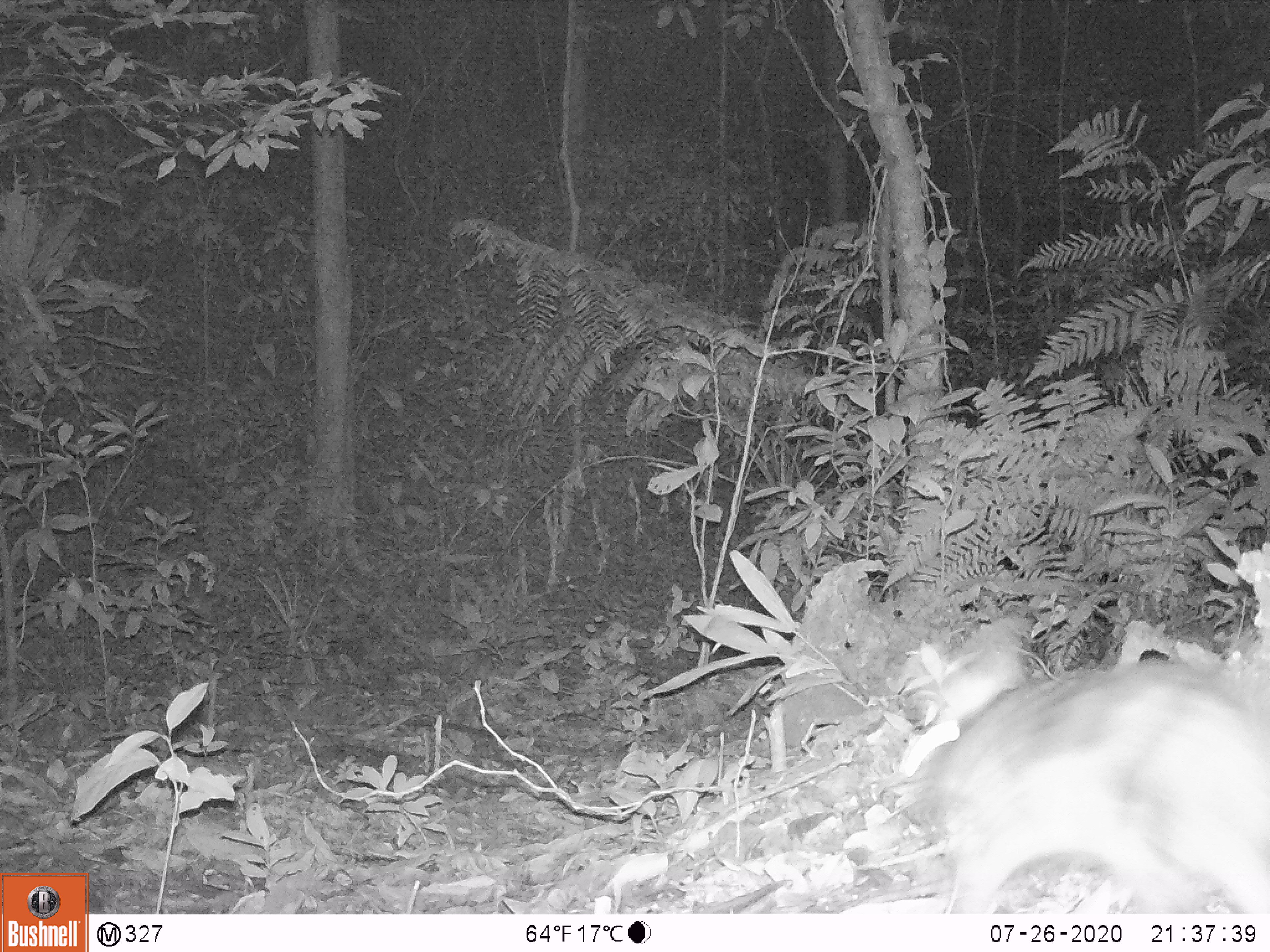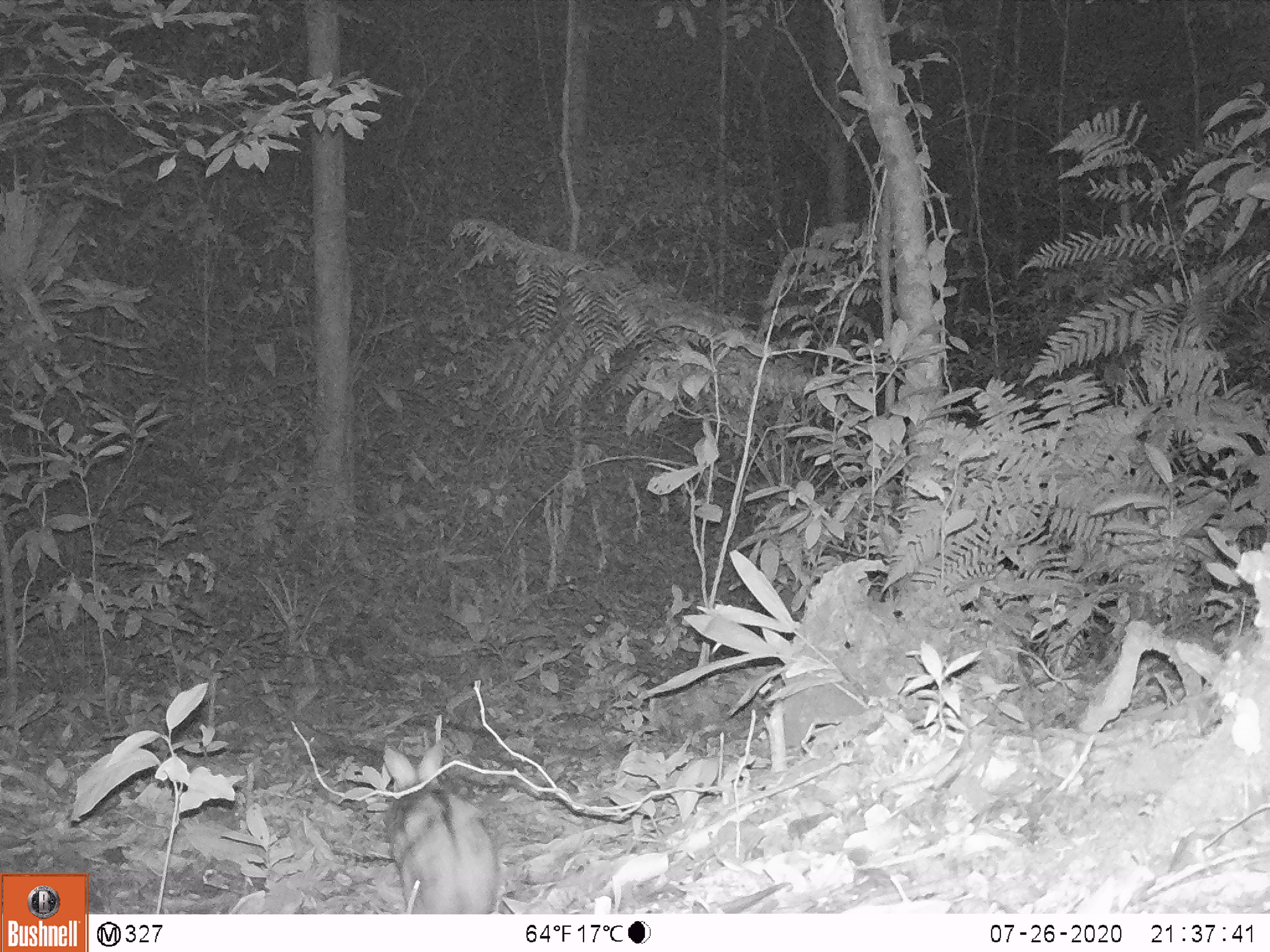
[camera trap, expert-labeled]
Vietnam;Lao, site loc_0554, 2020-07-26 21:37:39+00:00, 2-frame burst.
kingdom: Animalia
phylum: Chordata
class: Mammalia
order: Lagomorpha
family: Leporidae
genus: Nesolagus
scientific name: Nesolagus timminsi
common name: annamite striped rabbit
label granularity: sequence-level